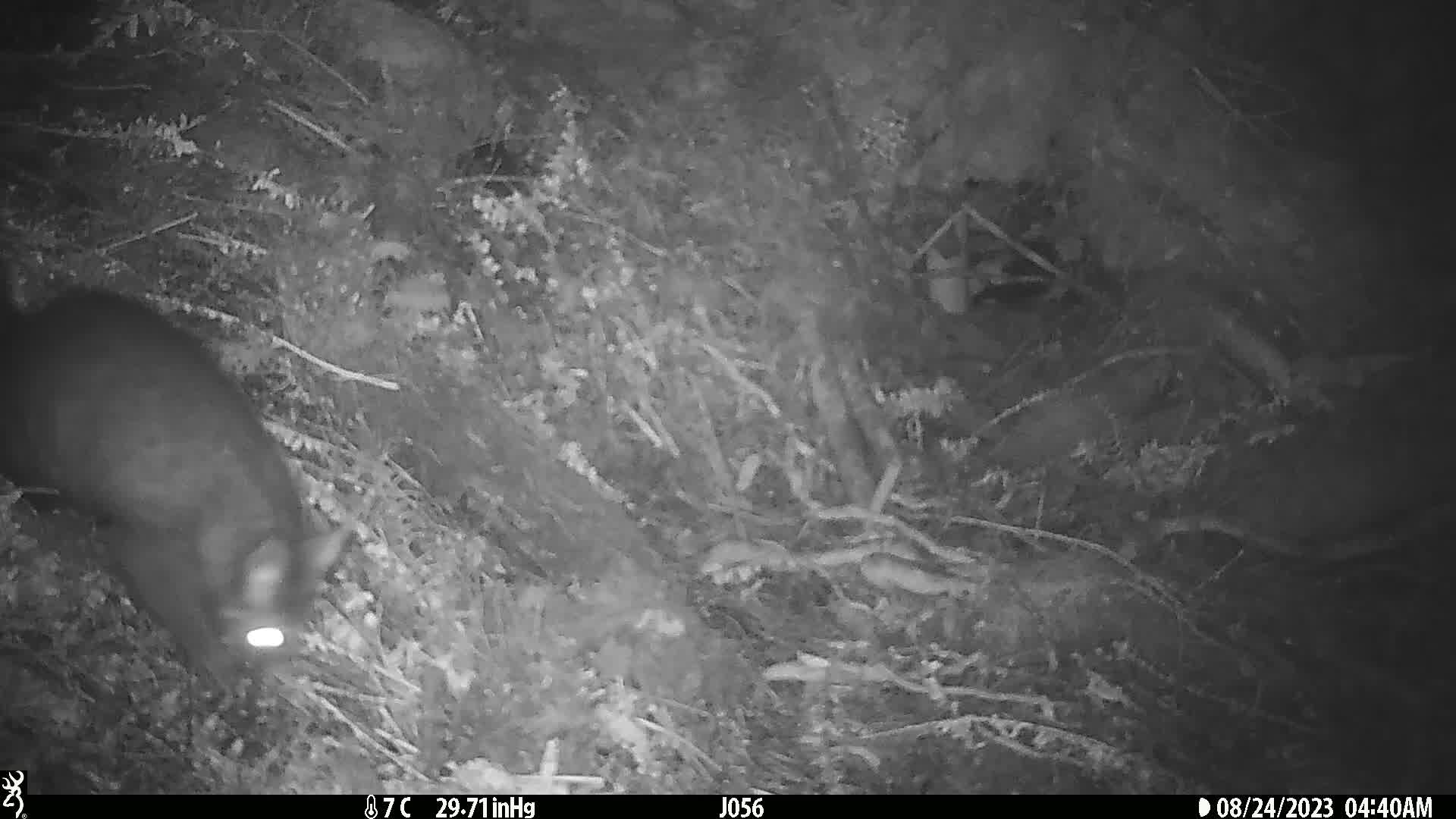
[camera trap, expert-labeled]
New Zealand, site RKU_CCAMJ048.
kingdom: Animalia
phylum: Chordata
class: Mammalia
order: Diprotodontia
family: Phalangeridae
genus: Trichosurus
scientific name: Trichosurus vulpecula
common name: common brushtail possum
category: possum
Possum (common brushtail possum) (Trichosurus vulpecula).